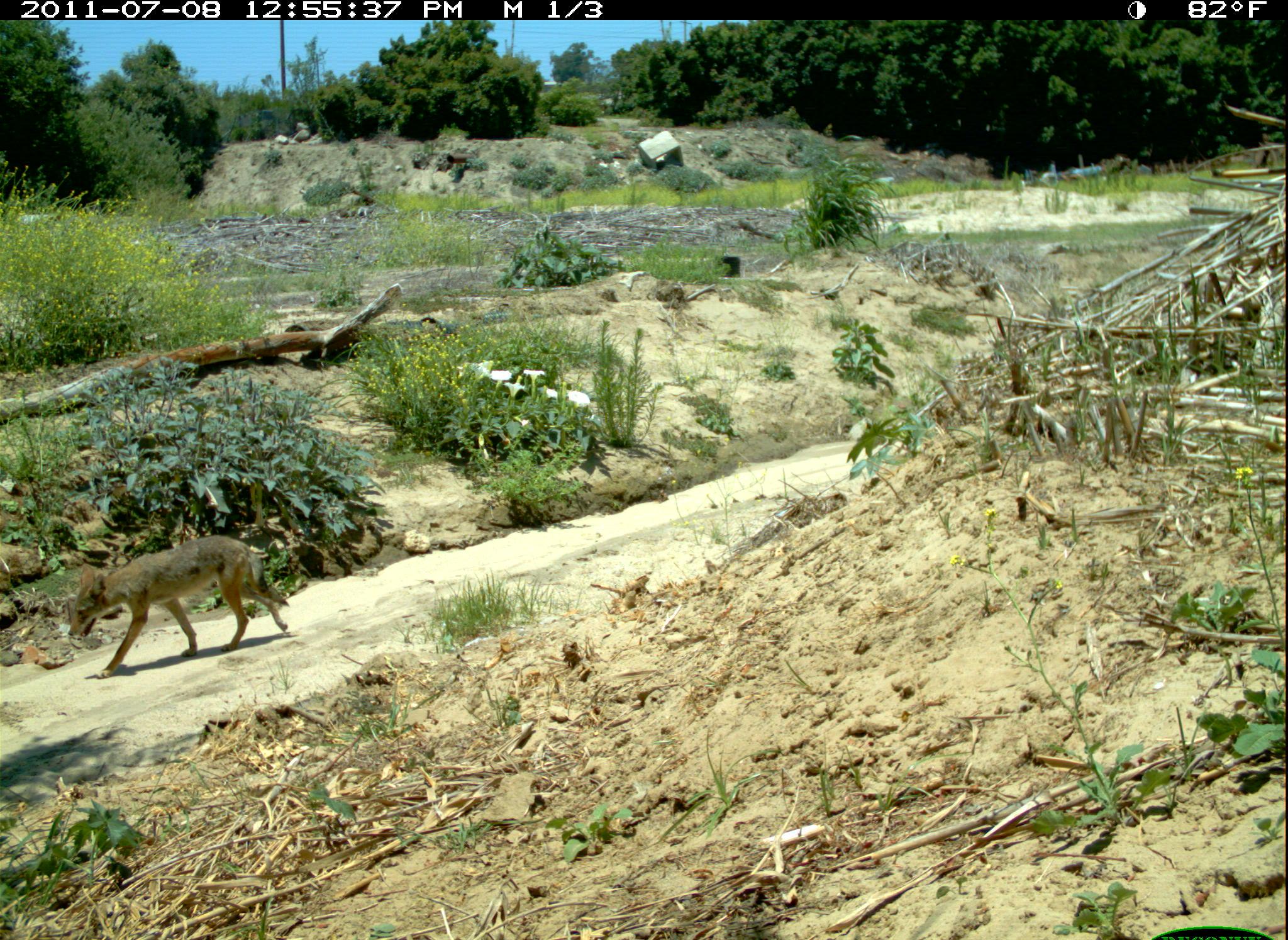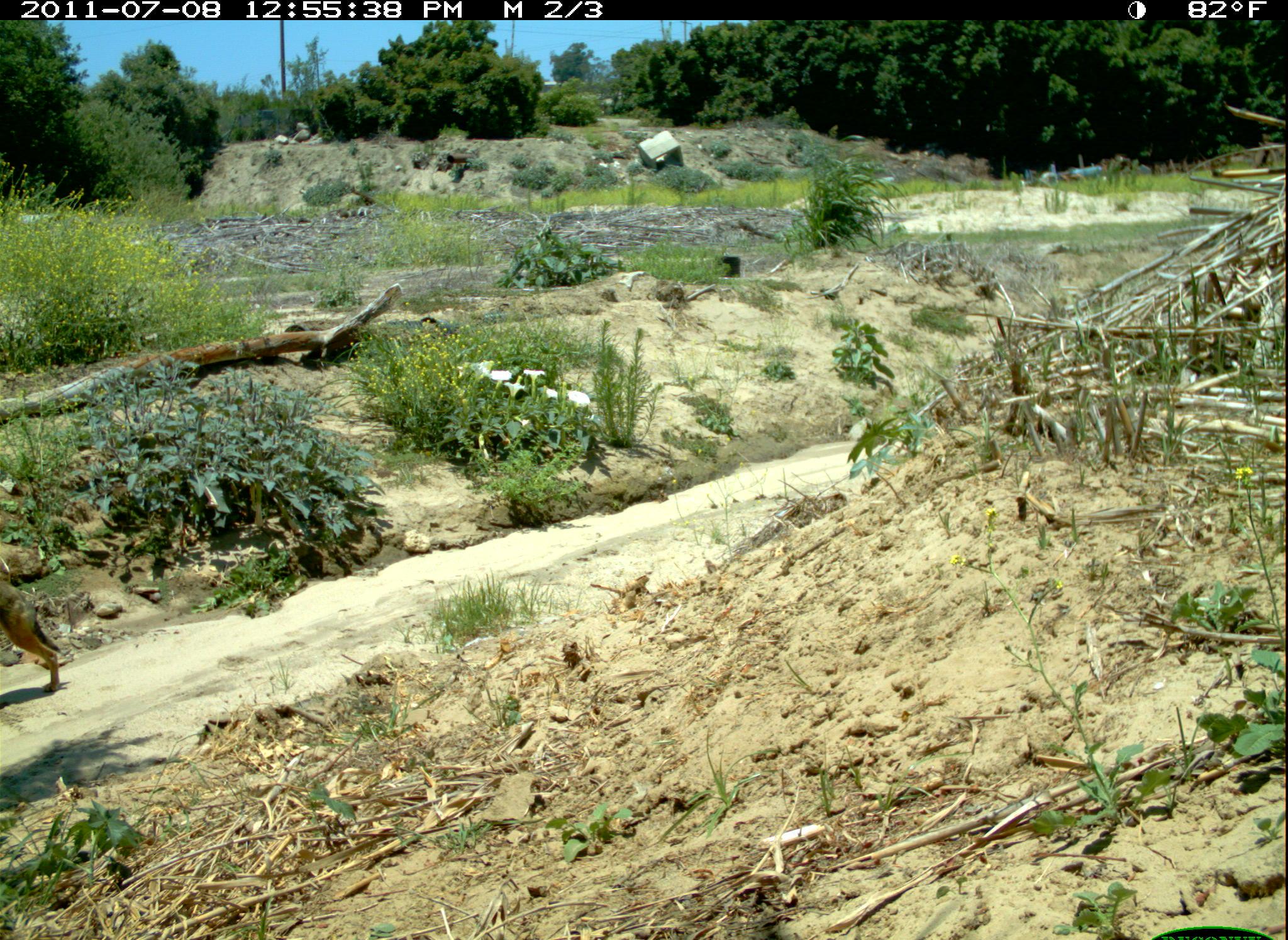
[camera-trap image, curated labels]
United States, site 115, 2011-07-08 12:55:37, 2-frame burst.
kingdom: Animalia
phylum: Chordata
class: Mammalia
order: Carnivora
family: Canidae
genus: Canis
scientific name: Canis latrans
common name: coyote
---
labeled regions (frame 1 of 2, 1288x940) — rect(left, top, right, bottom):
coyote: rect(60, 527, 301, 683)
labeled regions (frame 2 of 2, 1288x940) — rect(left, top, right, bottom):
coyote: rect(2, 554, 74, 705)